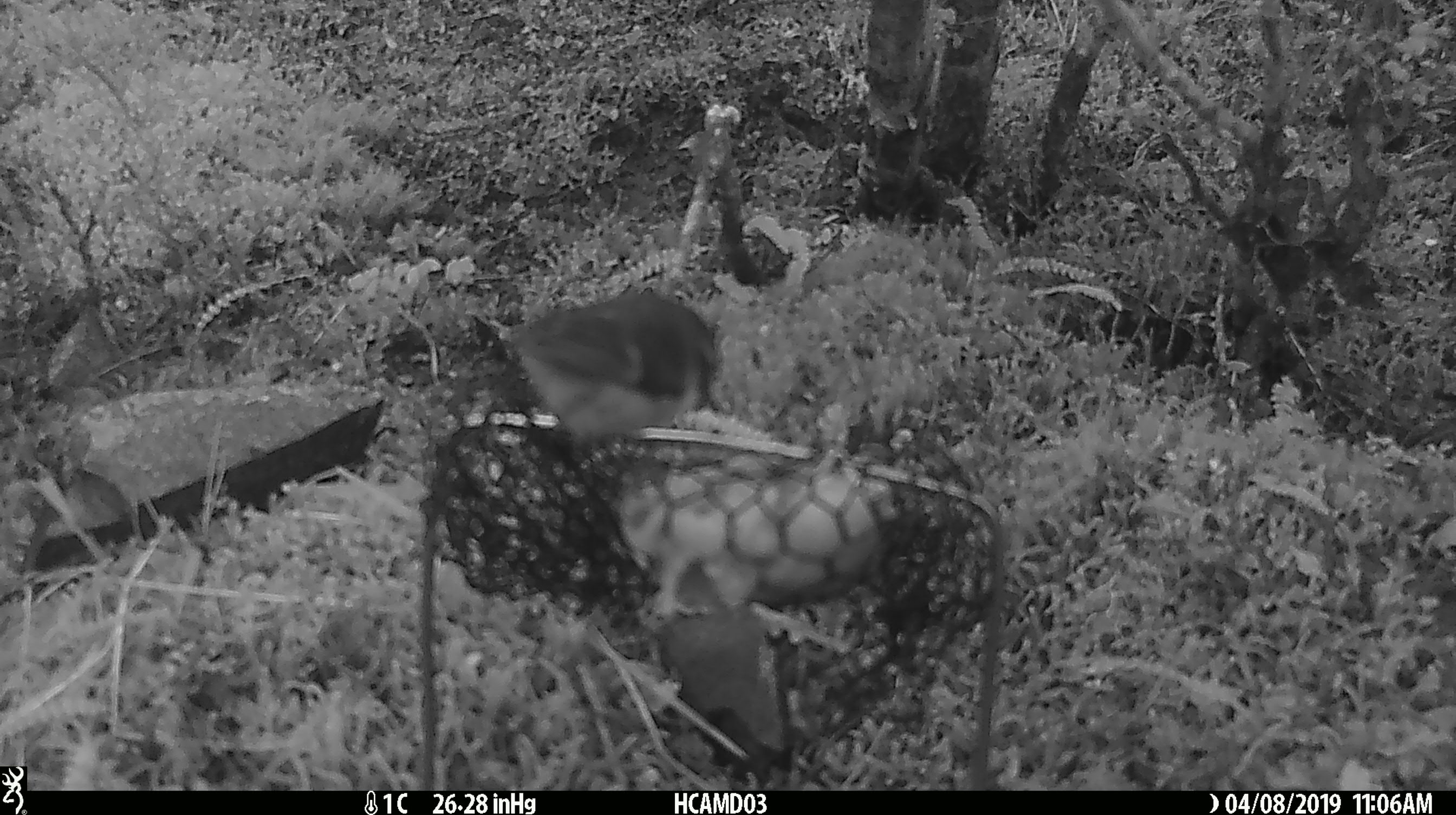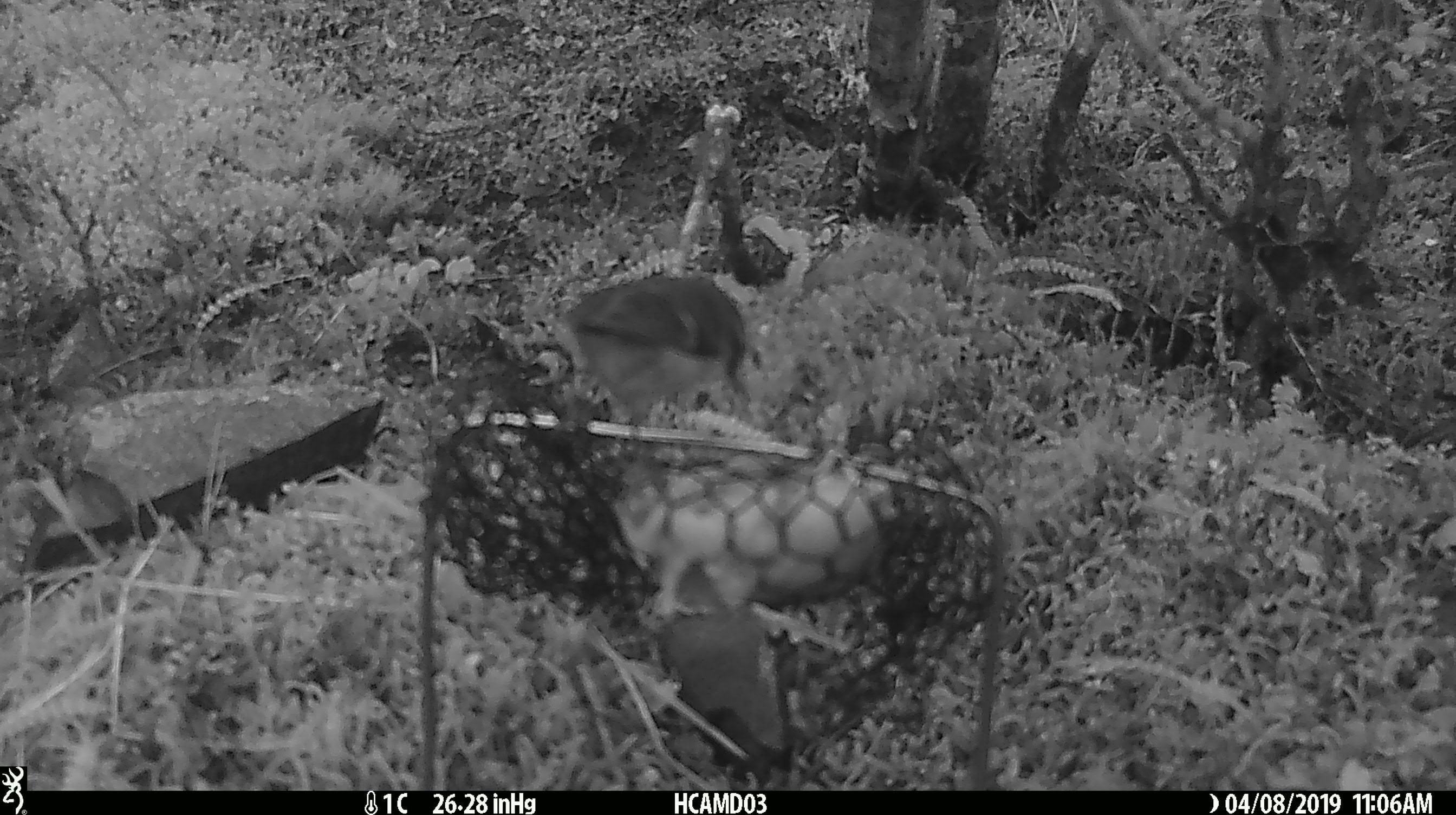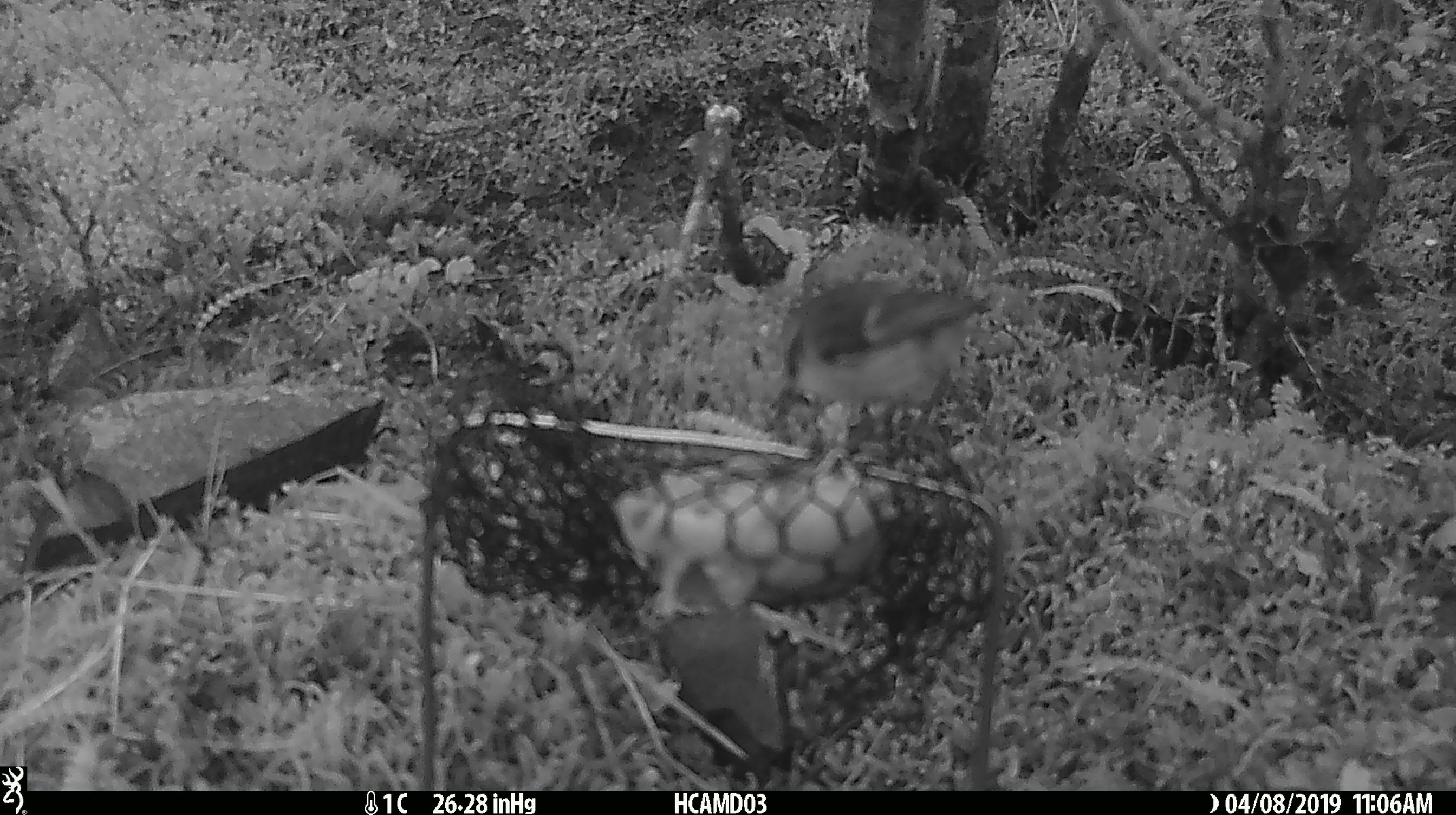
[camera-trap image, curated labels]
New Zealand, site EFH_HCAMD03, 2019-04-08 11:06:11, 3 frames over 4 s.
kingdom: Animalia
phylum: Chordata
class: Aves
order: Passeriformes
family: Acanthisittidae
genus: Acanthisitta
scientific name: Acanthisitta chloris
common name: rifleman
Rifleman (Acanthisitta chloris).